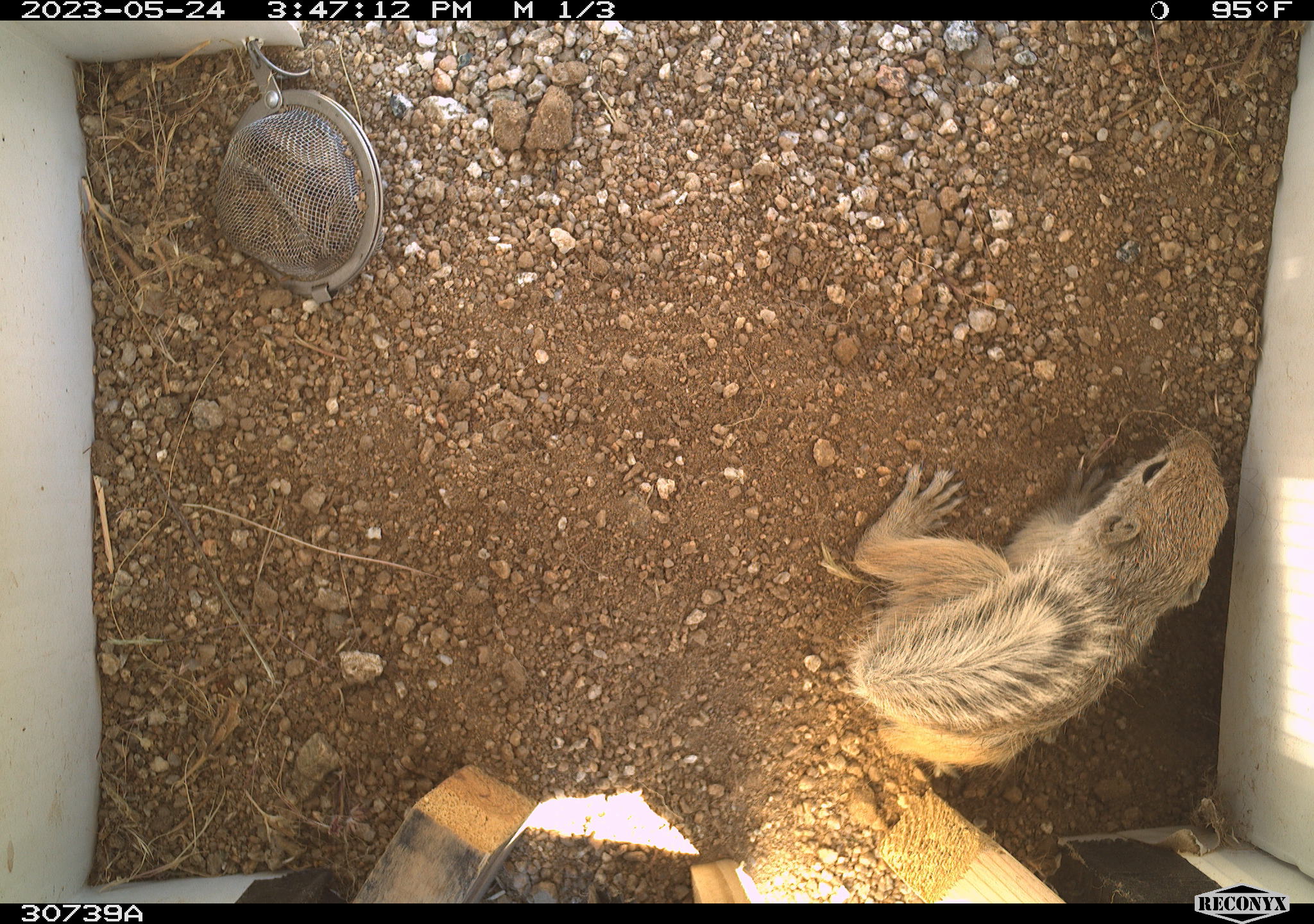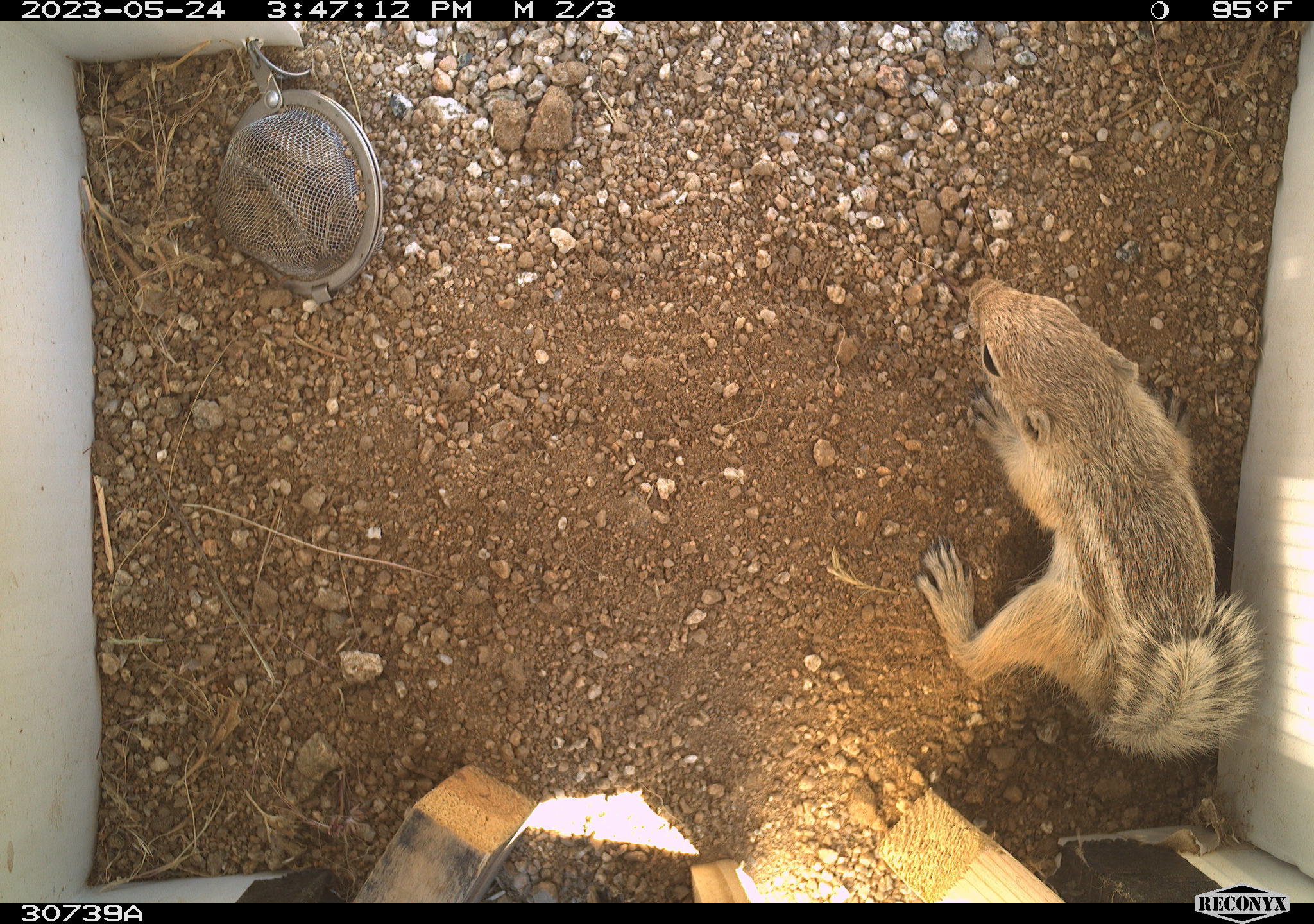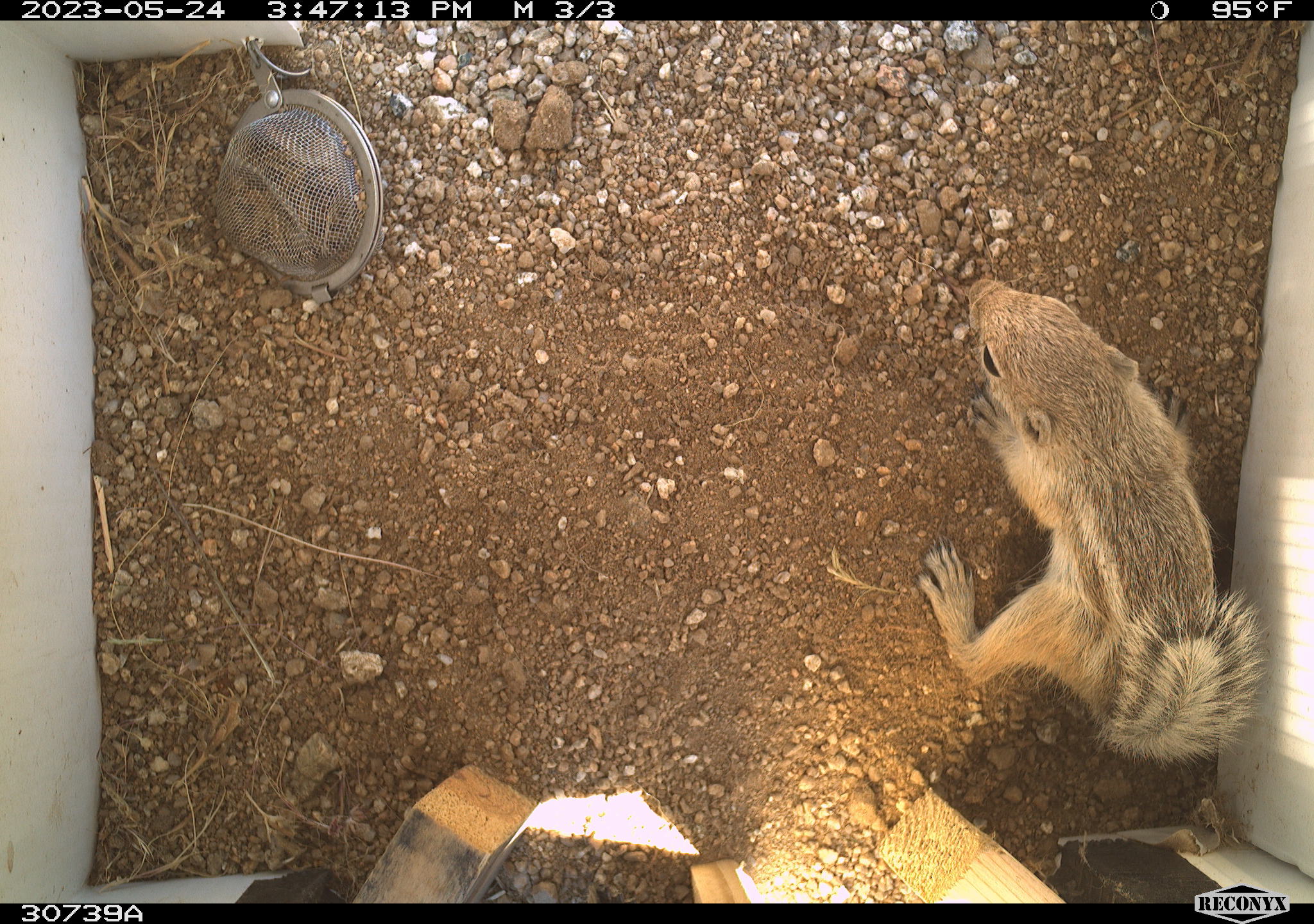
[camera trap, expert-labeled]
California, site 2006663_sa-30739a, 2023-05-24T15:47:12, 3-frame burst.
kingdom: Animalia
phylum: Chordata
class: Mammalia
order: Rodentia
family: Sciuridae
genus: Ammospermophilus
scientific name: Ammospermophilus leucurus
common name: white-tailed antelope squirrel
White-tailed antelope squirrel (Ammospermophilus leucurus).